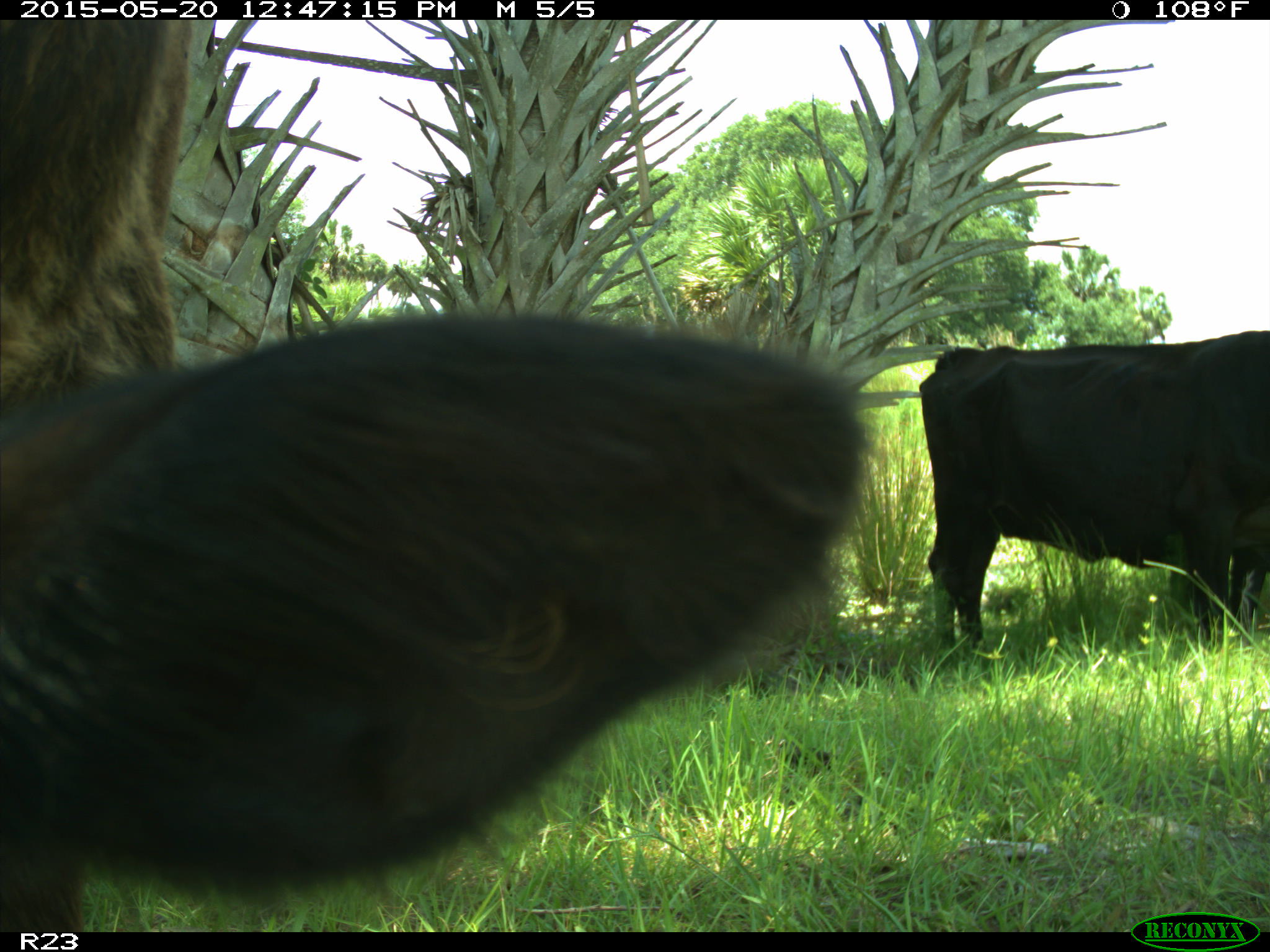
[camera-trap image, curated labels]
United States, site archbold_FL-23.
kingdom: Animalia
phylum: Chordata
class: Mammalia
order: Artiodactyla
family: Bovidae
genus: Bos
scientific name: Bos taurus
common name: domestic cow